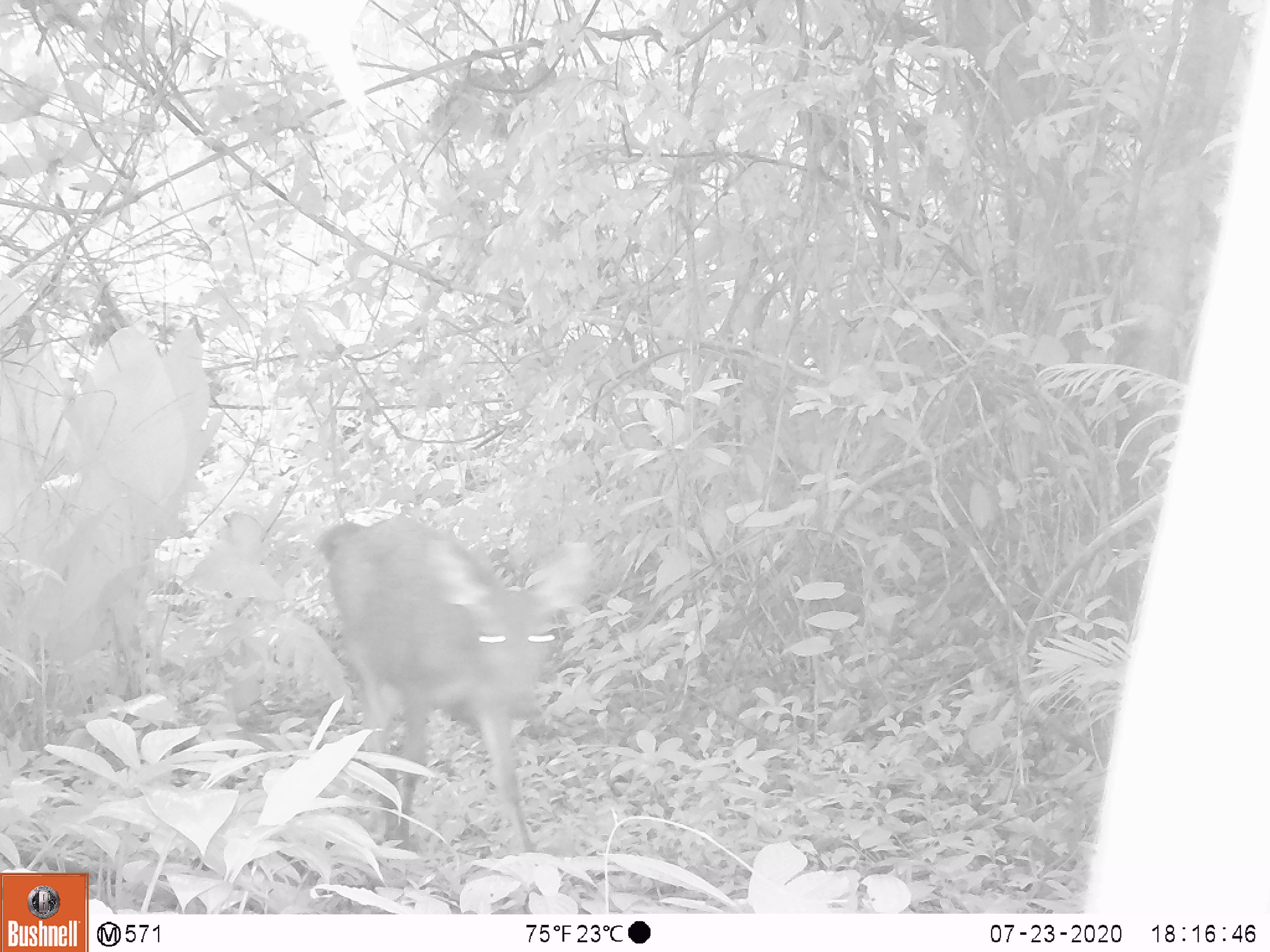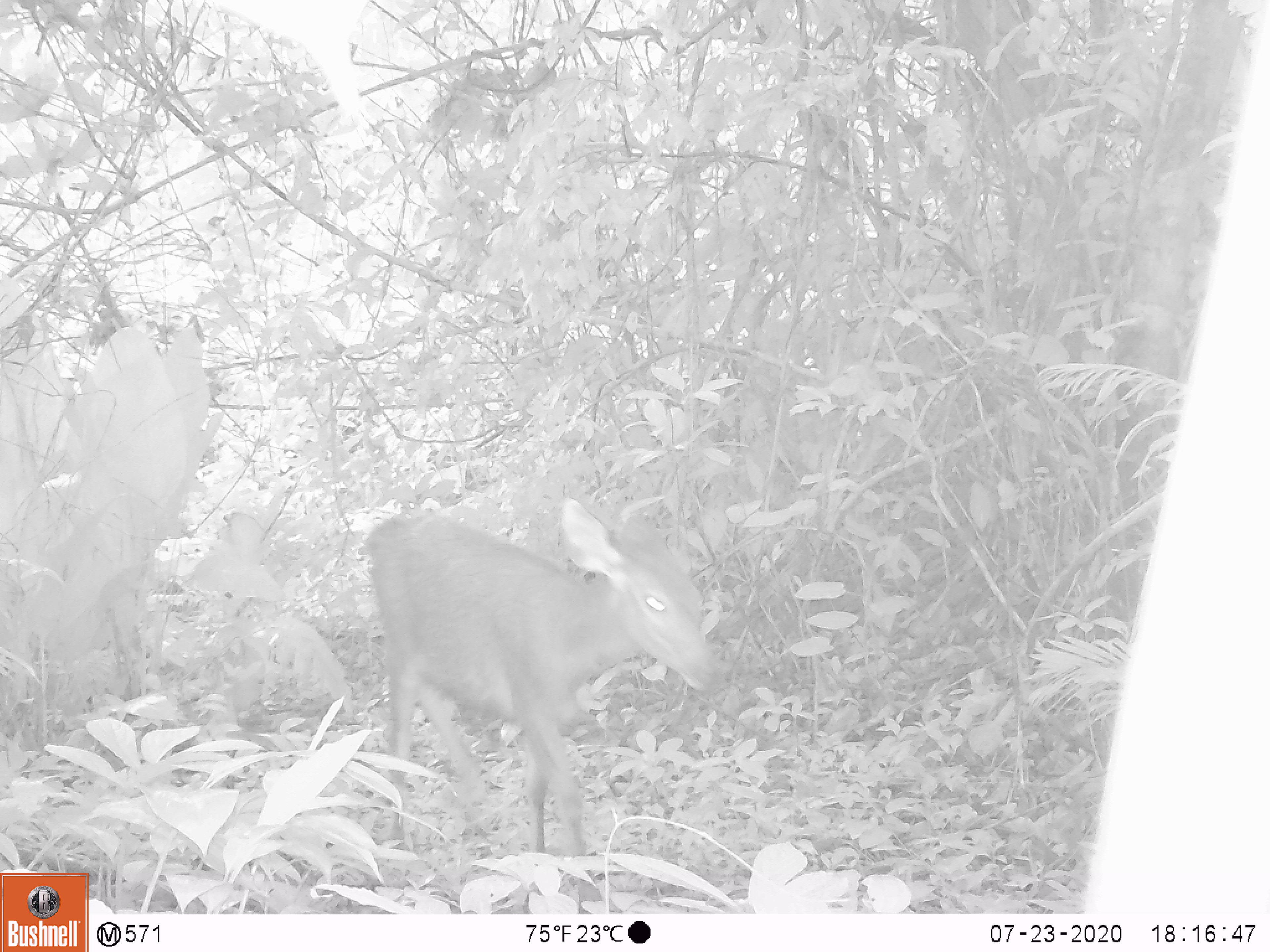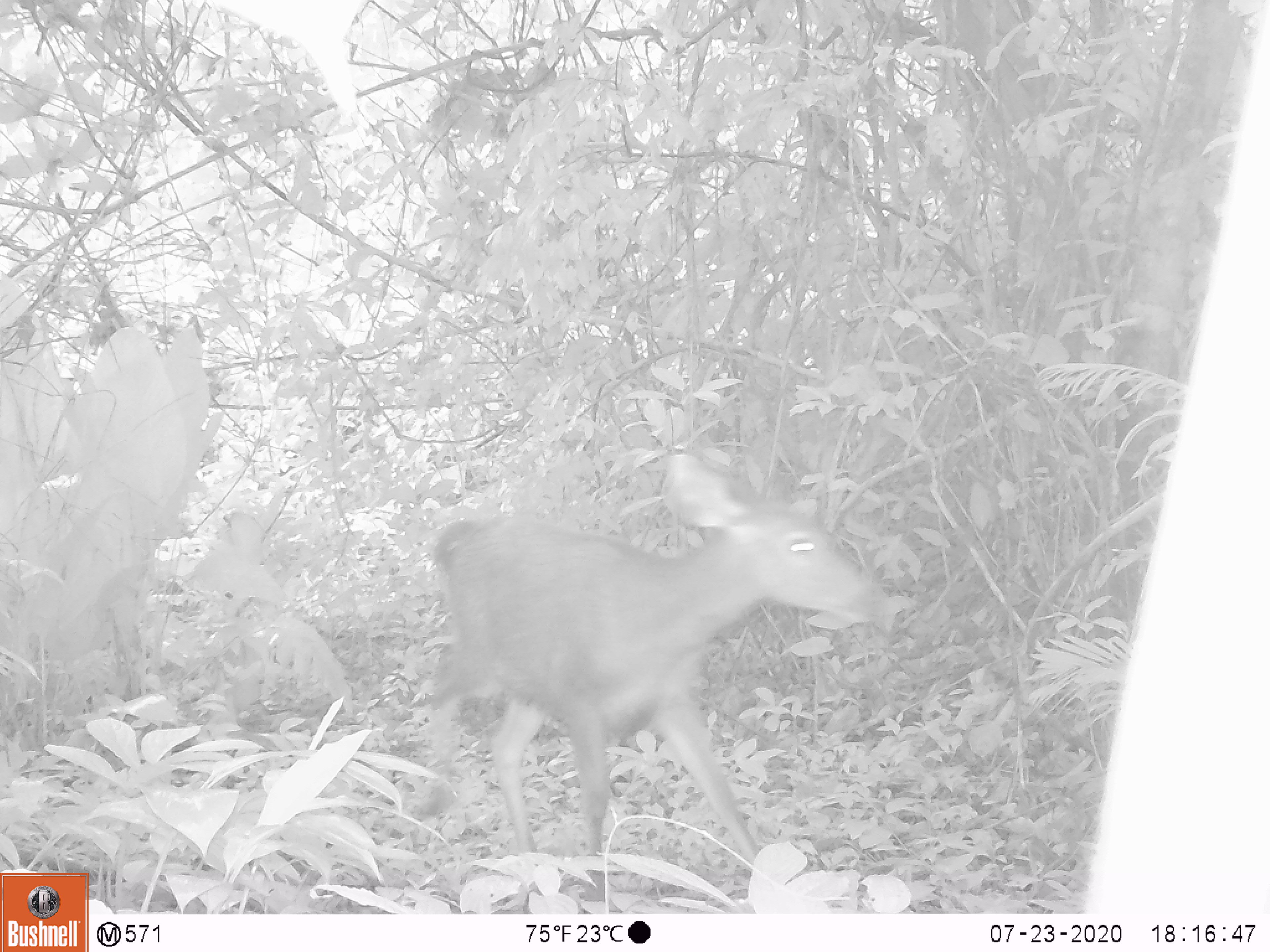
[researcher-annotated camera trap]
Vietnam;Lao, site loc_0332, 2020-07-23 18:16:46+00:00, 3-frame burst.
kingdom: Animalia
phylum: Chordata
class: Mammalia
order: Artiodactyla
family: Cervidae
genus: Rusa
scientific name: Rusa unicolor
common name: sambar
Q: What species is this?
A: Sambar (Rusa unicolor).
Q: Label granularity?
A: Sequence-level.